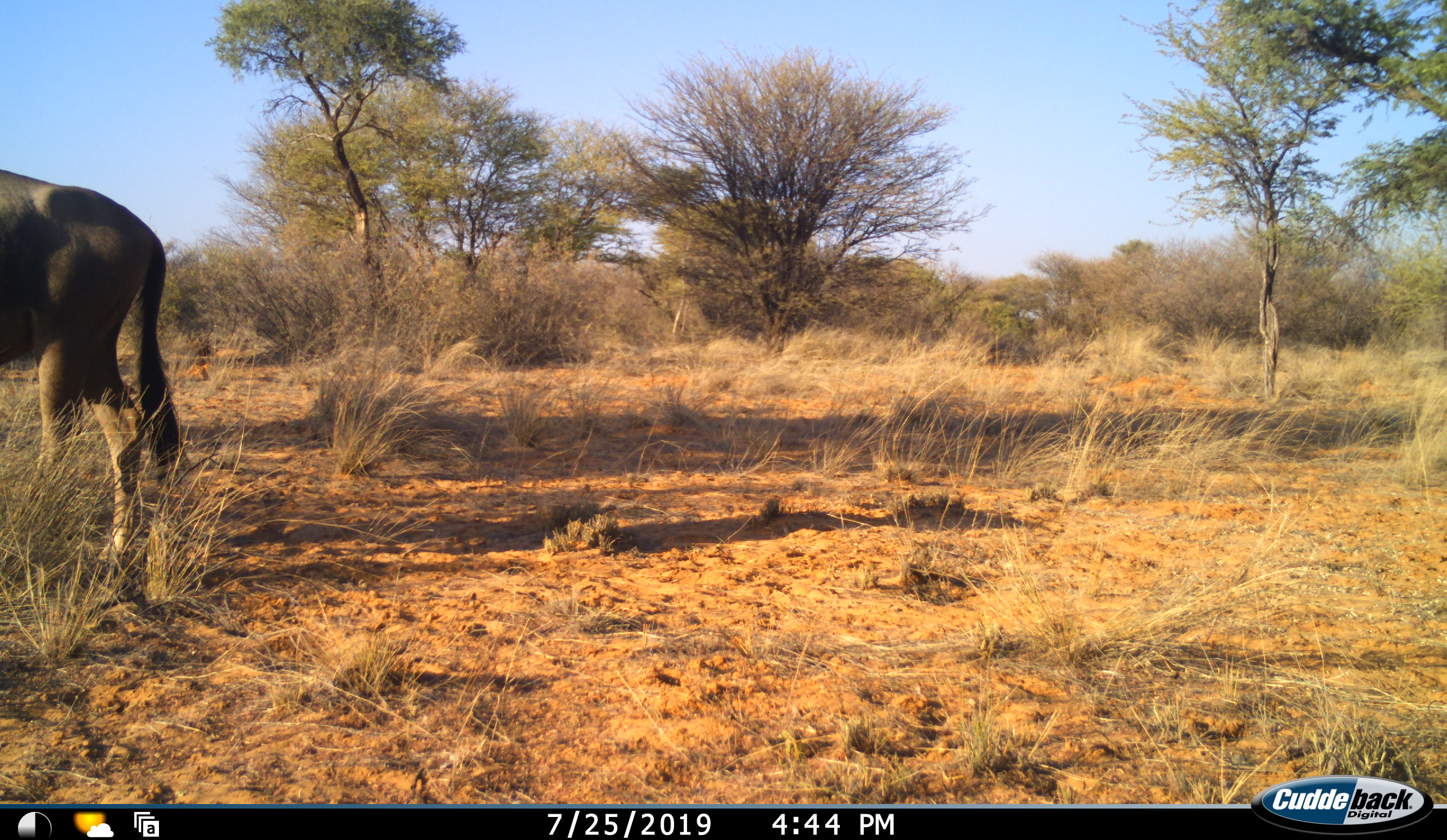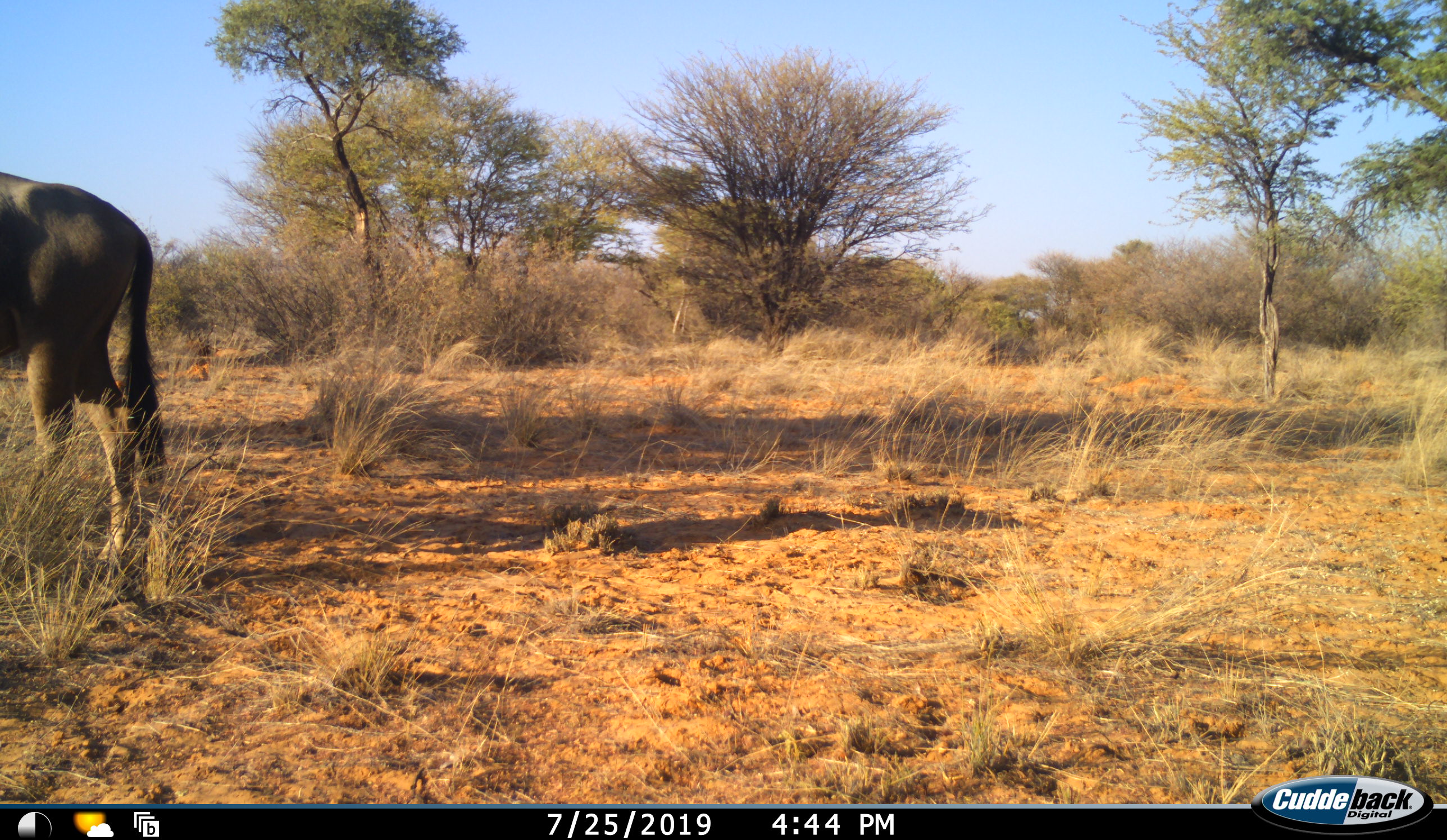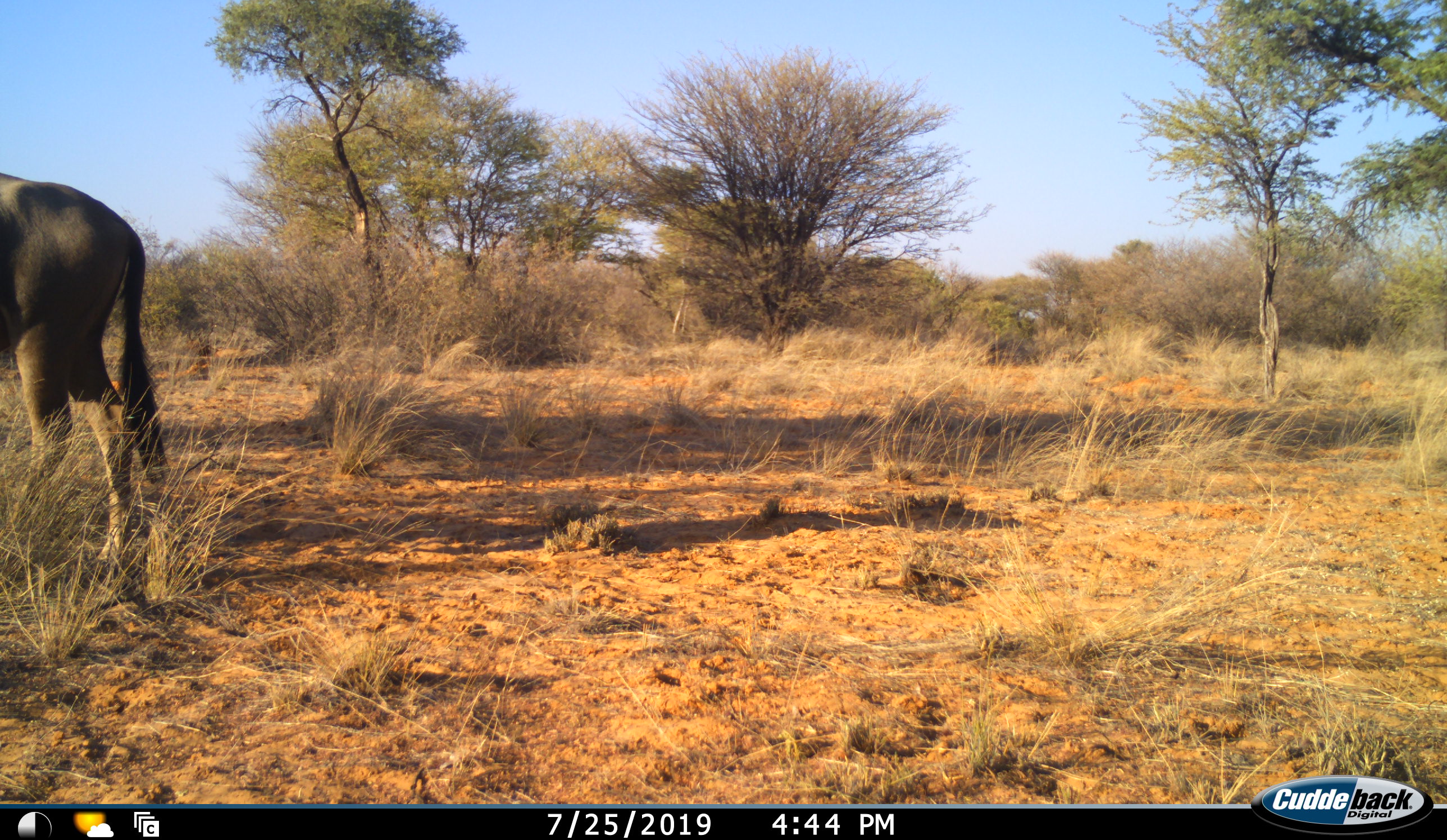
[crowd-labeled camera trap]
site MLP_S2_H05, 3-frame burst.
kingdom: Animalia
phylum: Chordata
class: Mammalia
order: Artiodactyla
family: Bovidae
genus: Connochaetes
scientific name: Connochaetes taurinus taurinus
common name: blue wildebeest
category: wildebeestblue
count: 1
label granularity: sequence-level